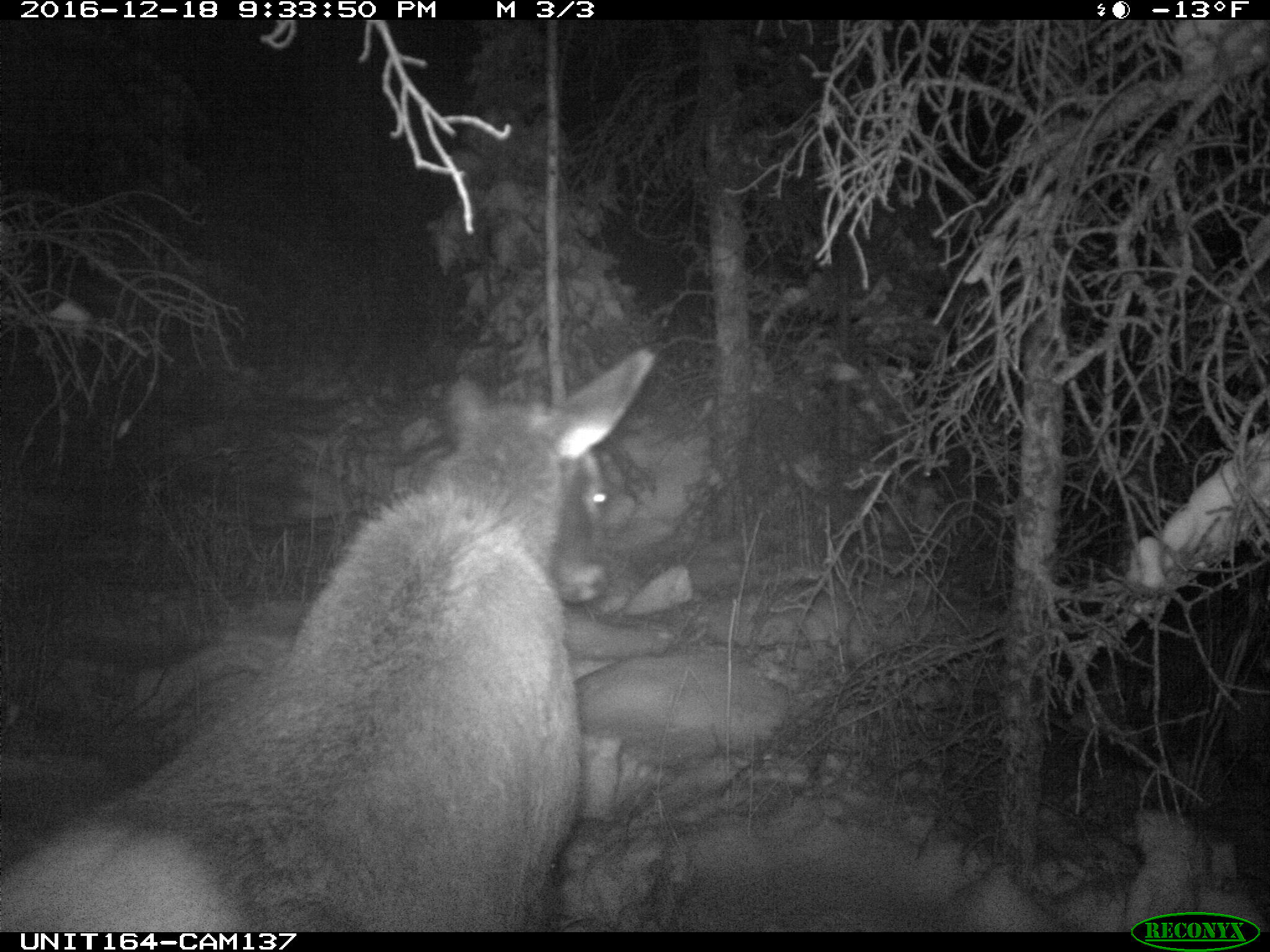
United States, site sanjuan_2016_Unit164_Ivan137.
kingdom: Animalia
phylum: Chordata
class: Mammalia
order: Artiodactyla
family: Cervidae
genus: Cervus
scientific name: Cervus elaphus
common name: red deer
Cervus elaphus (red deer).